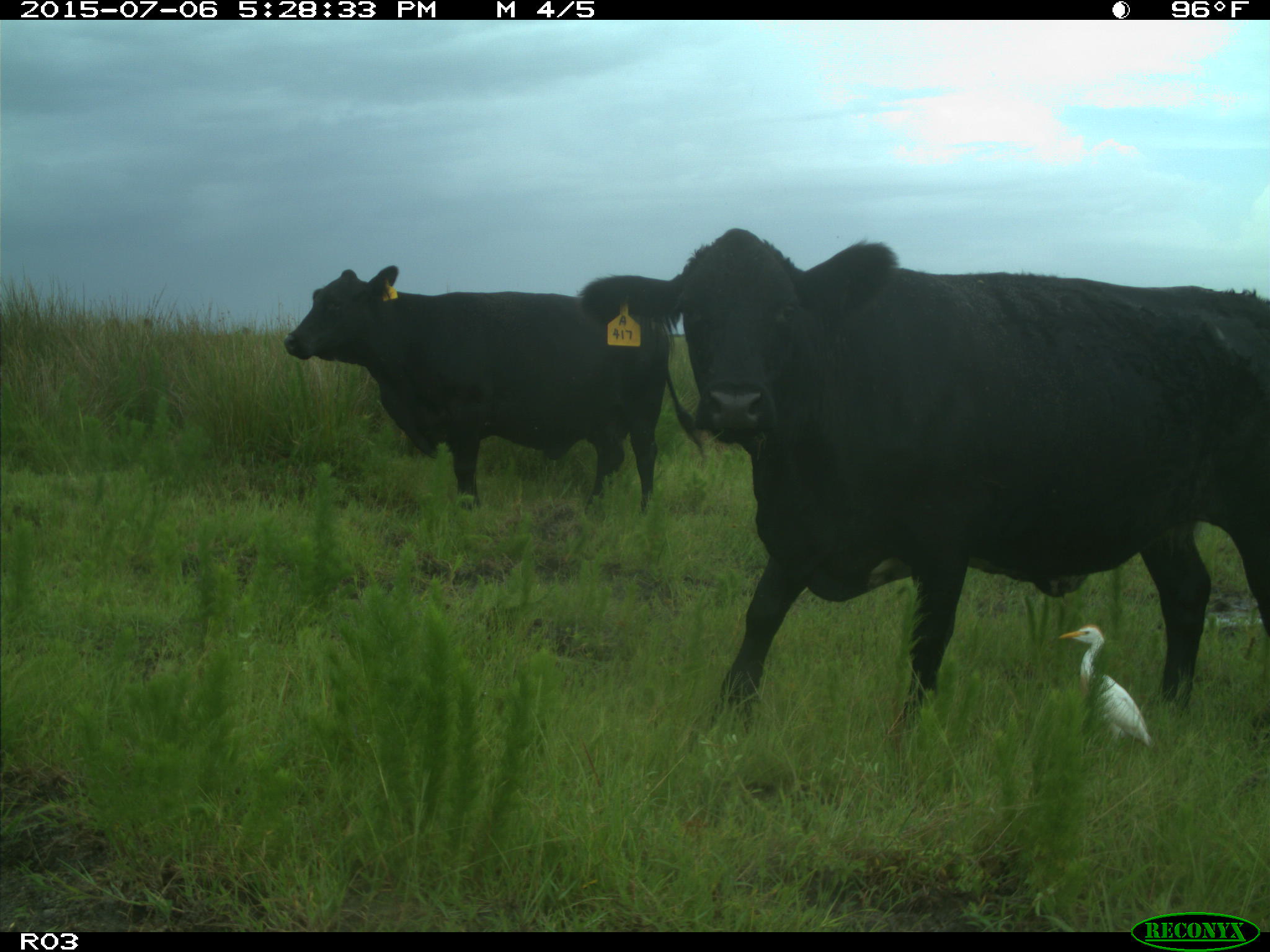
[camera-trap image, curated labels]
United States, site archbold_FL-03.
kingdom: Animalia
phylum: Chordata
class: Mammalia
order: Artiodactyla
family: Bovidae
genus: Bos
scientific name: Bos taurus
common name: domestic cow